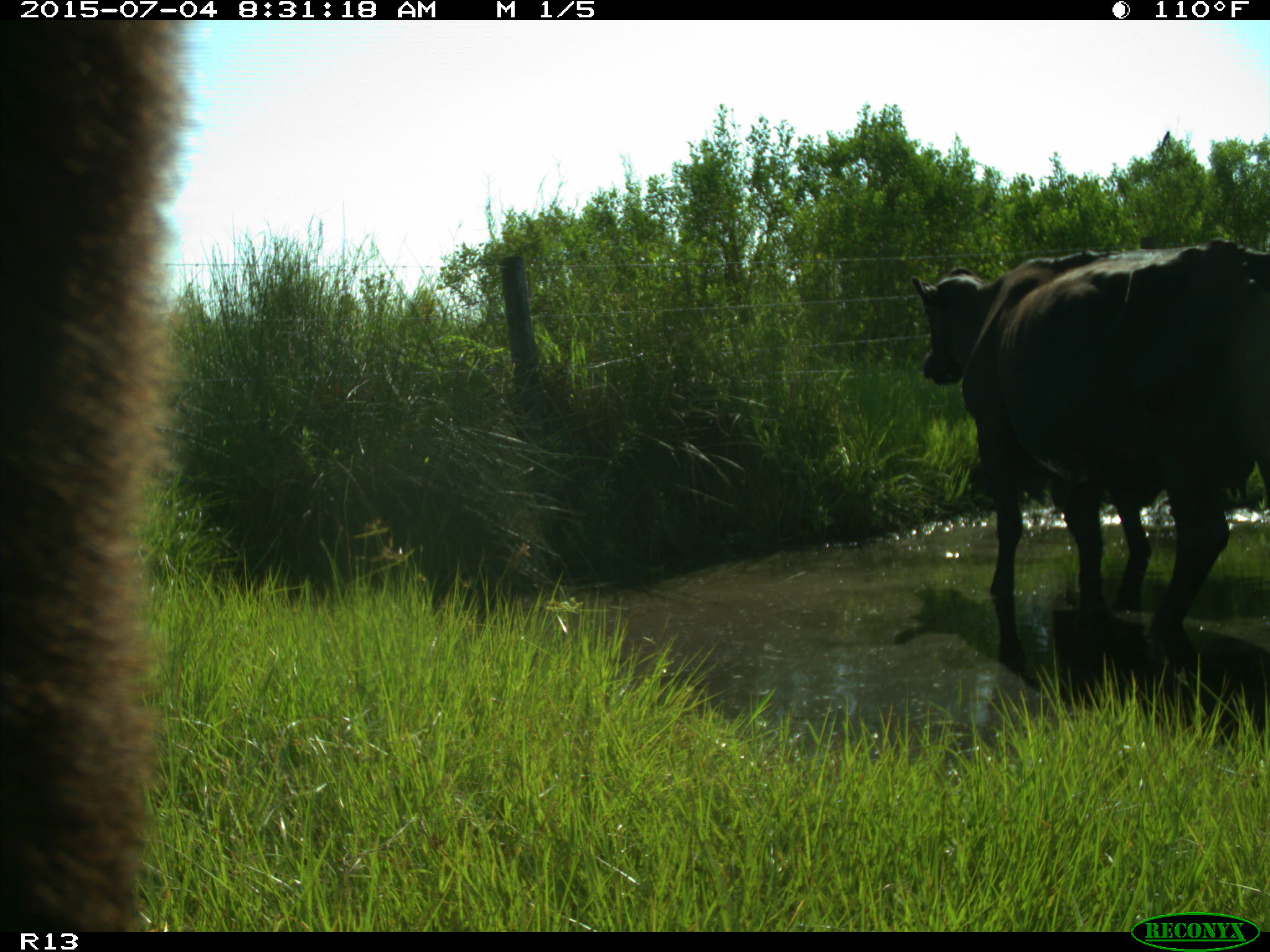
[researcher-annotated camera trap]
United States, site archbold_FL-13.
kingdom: Animalia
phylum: Chordata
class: Mammalia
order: Artiodactyla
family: Bovidae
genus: Bos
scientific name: Bos taurus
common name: domestic cow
Bos taurus (domestic cow).